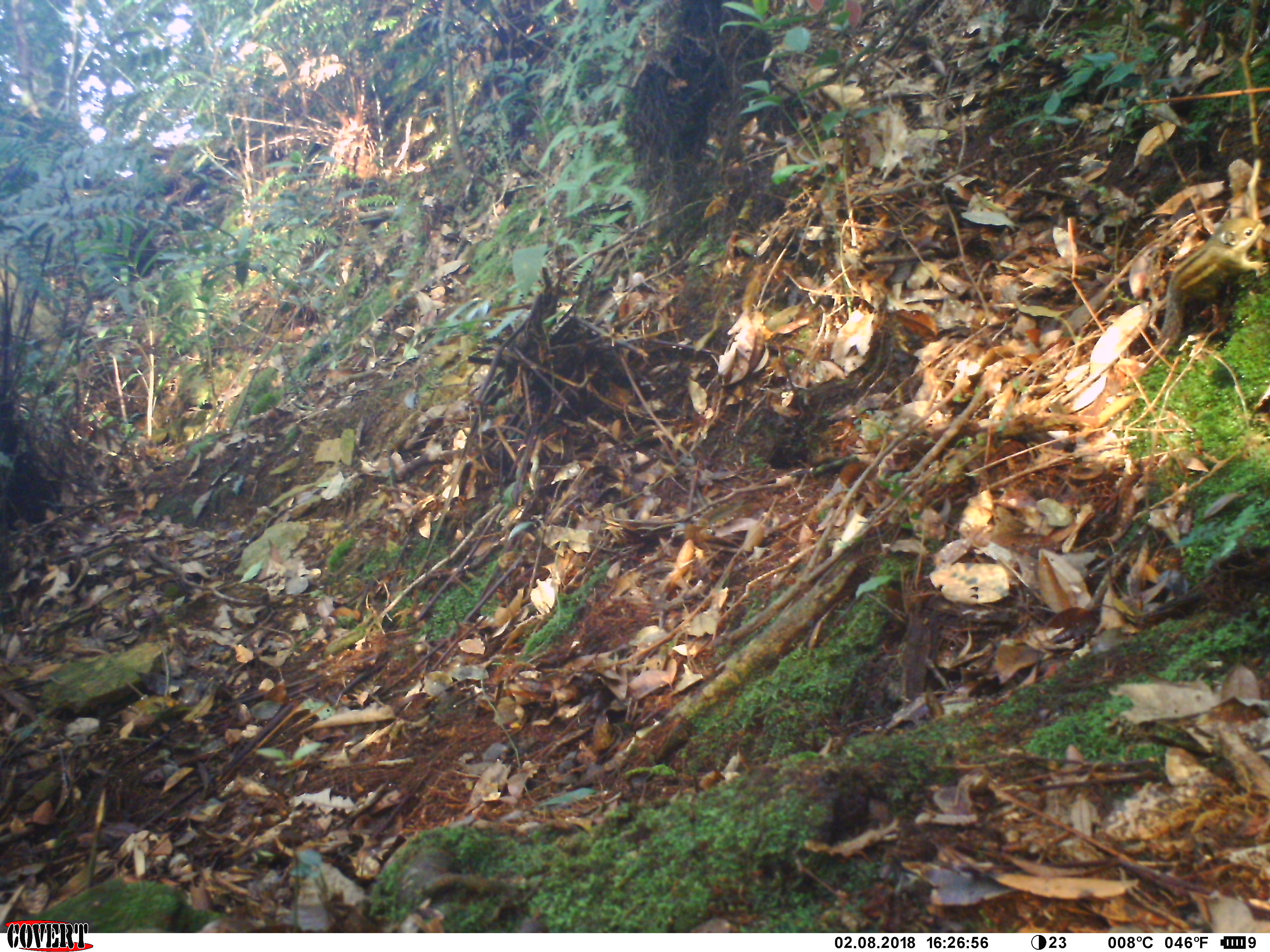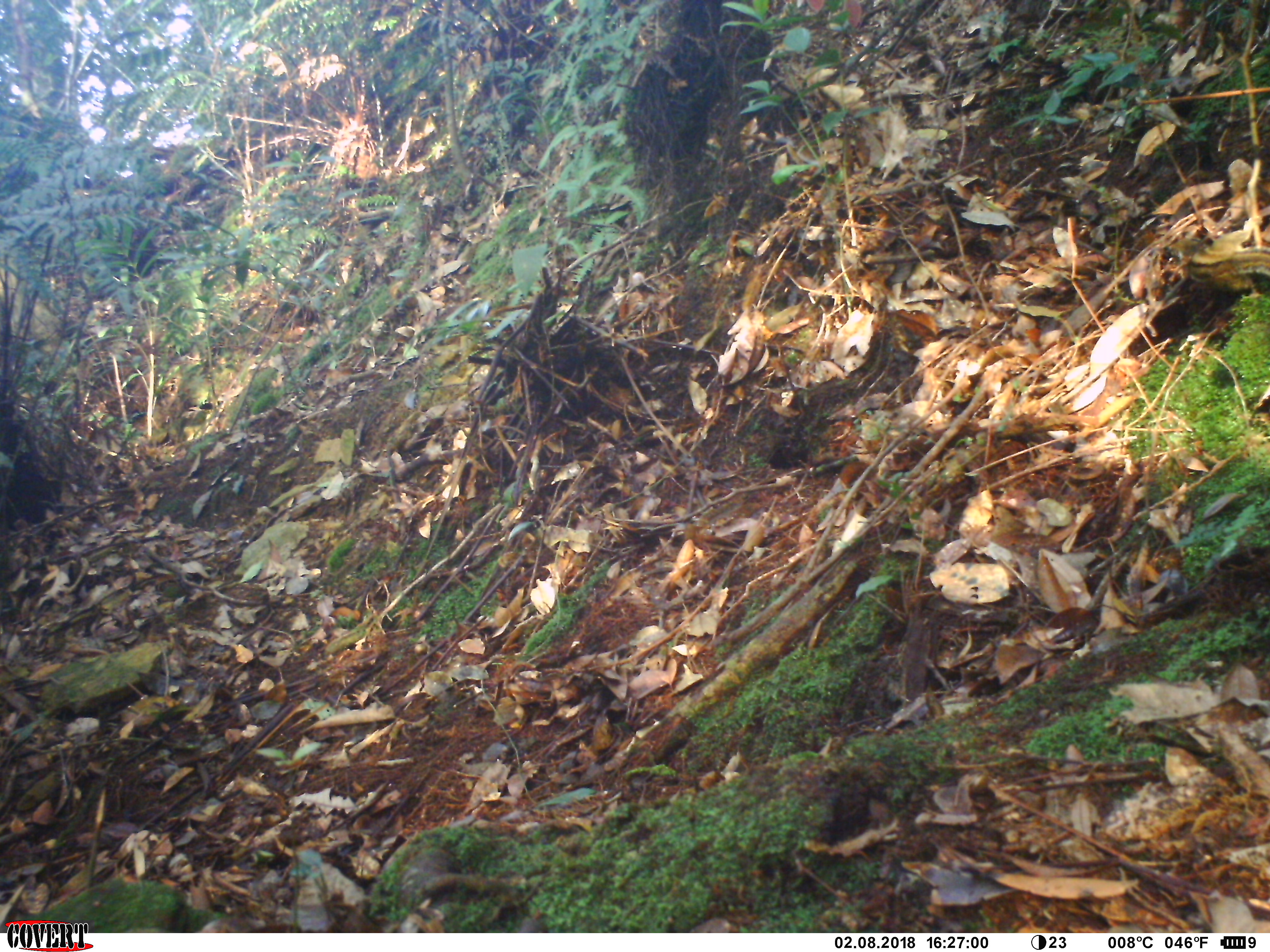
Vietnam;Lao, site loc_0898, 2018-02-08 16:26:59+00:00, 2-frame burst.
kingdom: Animalia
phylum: Chordata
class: Mammalia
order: Rodentia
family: Sciuridae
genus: Sciurus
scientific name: Sciurus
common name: squirrel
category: unidentified squirrel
Unidentified squirrel (squirrel) (Sciurus). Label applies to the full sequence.